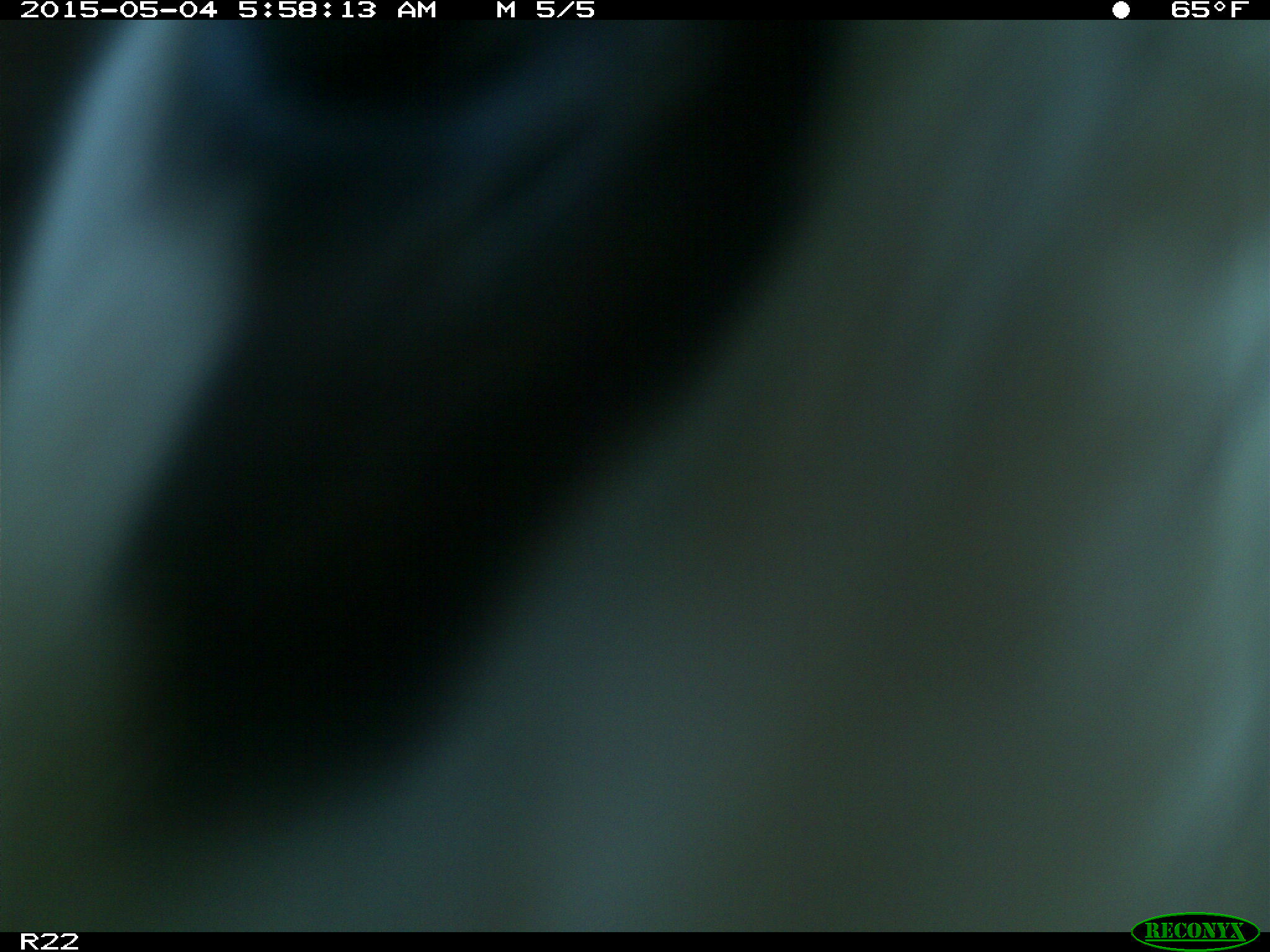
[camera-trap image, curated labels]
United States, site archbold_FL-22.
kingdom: Animalia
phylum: Chordata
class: Mammalia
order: Artiodactyla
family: Bovidae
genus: Bos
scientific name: Bos taurus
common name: domestic cow